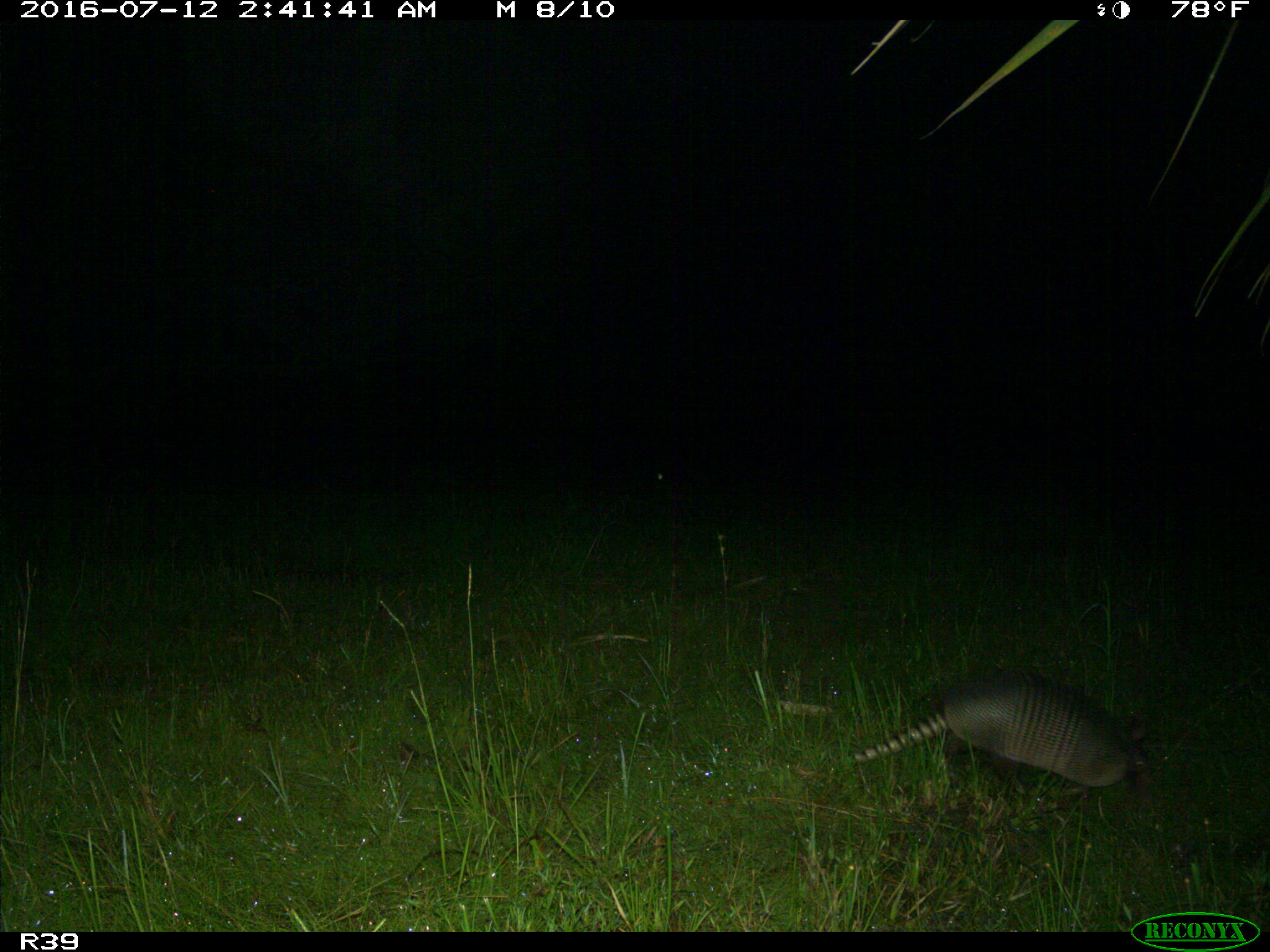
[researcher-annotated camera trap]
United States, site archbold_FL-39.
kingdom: Animalia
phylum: Chordata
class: Mammalia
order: Cingulata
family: Dasypodidae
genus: Dasypus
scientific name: Dasypus novemcinctus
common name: nine-banded armadillo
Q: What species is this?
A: Dasypus novemcinctus (nine-banded armadillo).